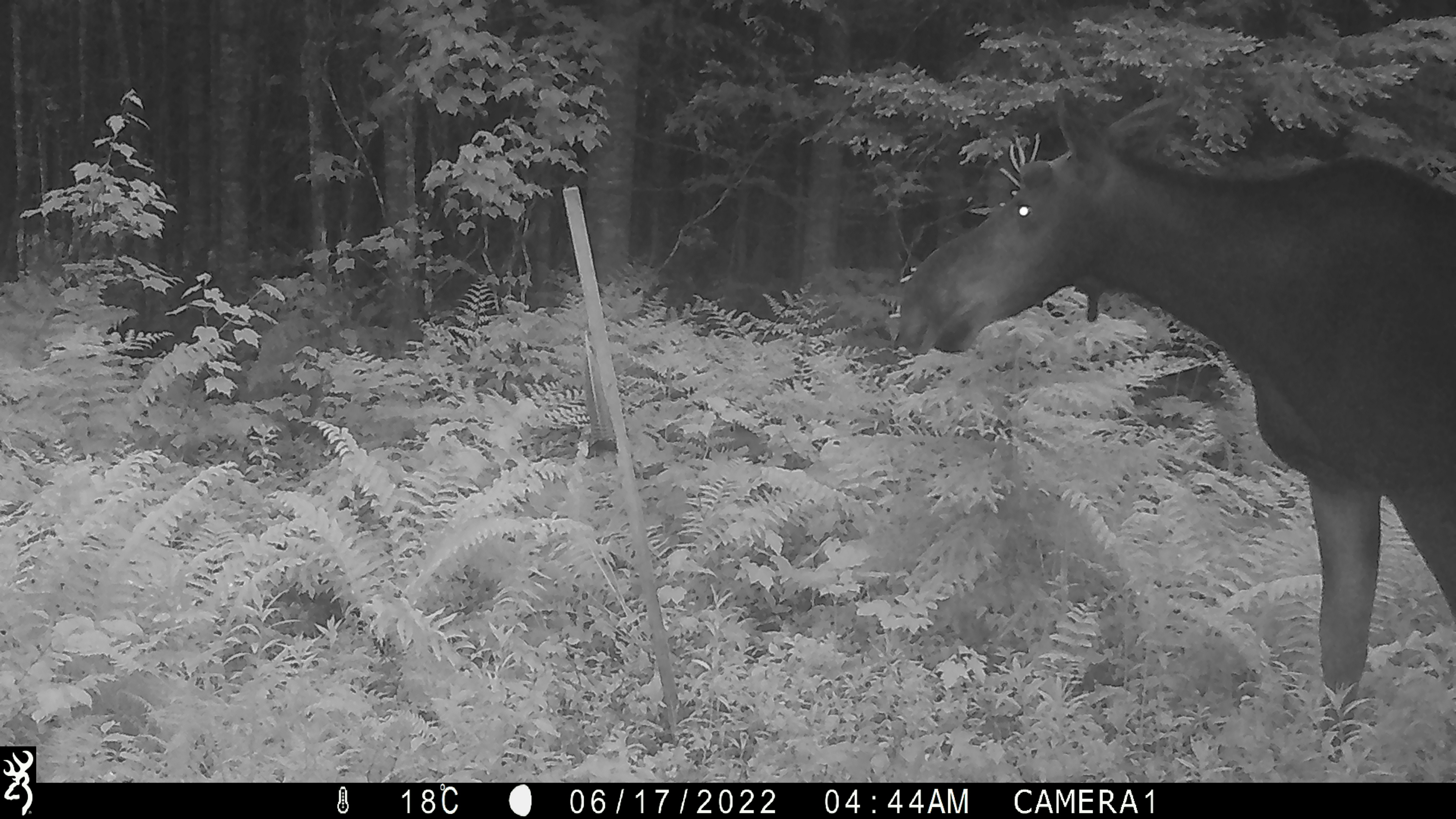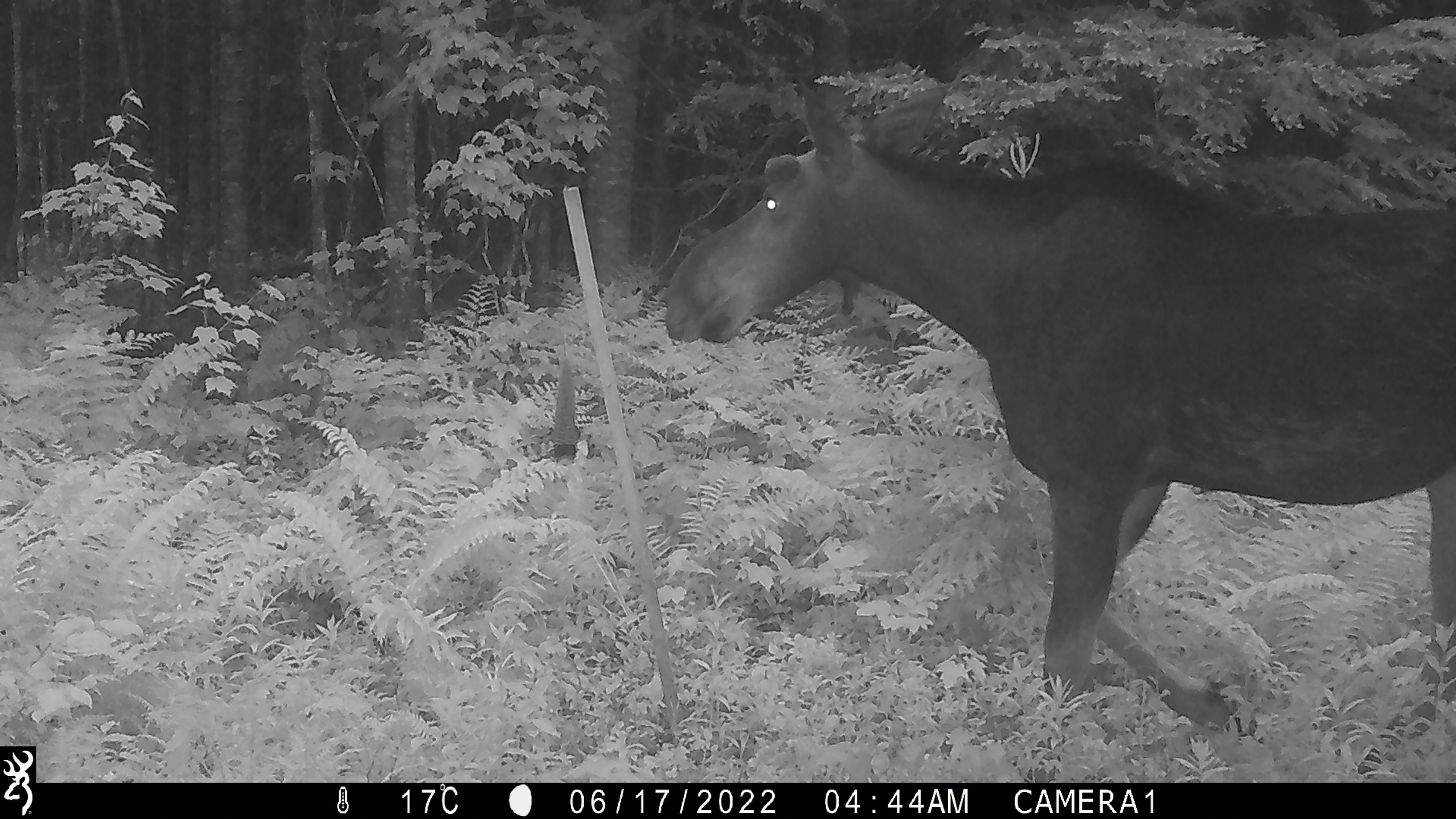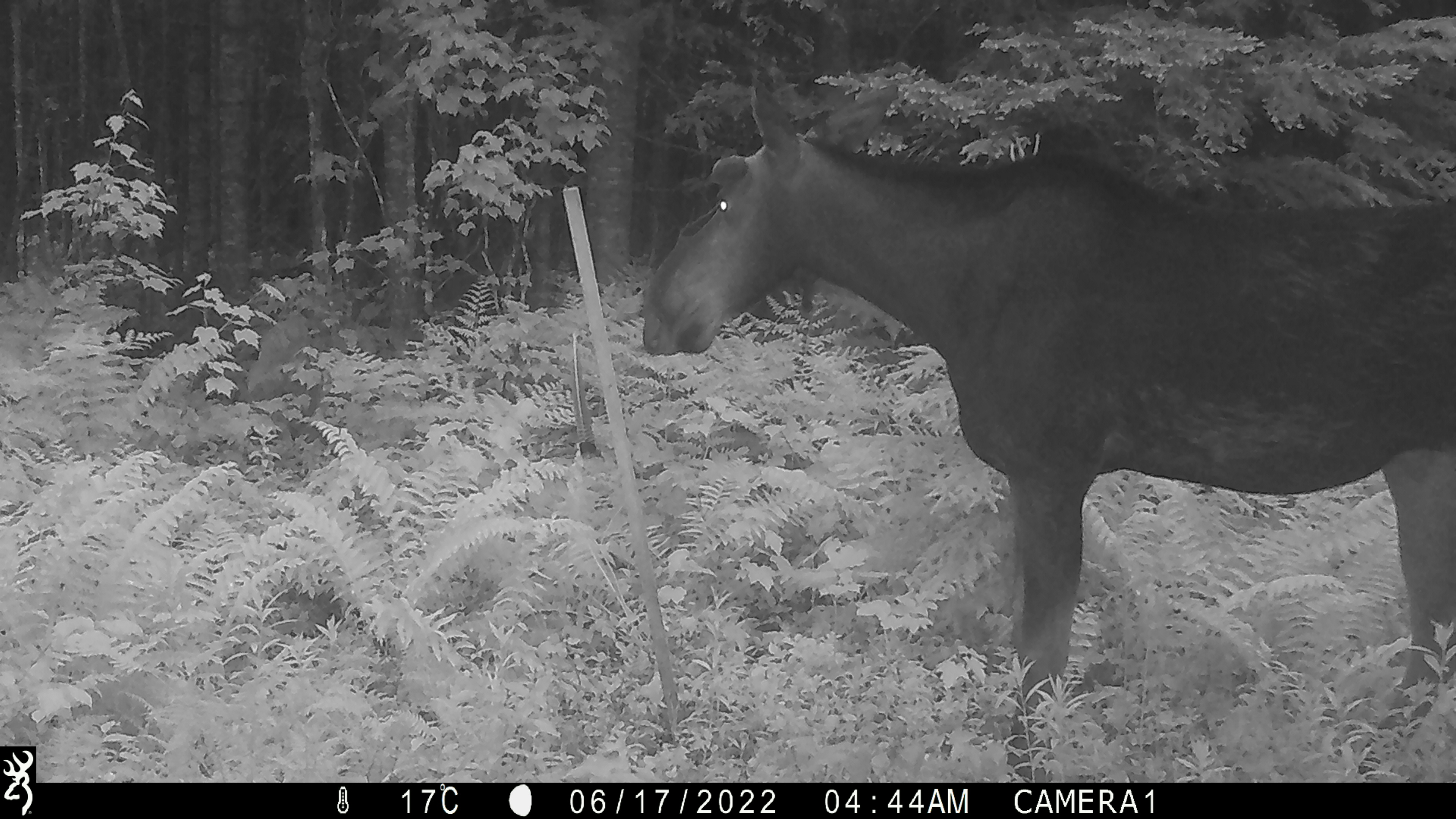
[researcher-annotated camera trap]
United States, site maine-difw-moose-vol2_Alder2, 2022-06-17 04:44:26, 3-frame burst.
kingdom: Animalia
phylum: Chordata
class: Mammalia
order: Artiodactyla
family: Cervidae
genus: Alces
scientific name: Alces alces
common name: moose